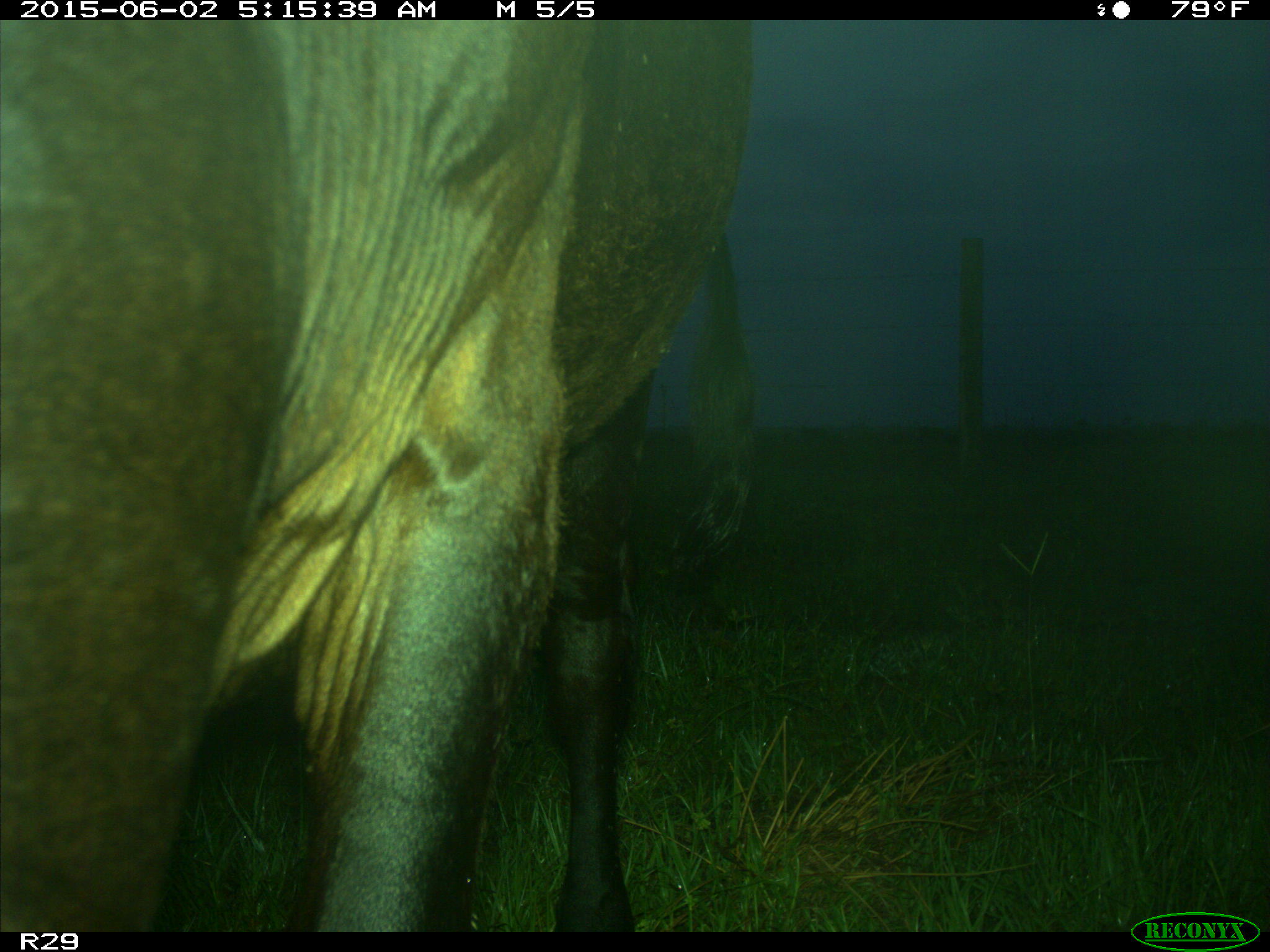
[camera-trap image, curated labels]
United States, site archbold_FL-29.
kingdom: Animalia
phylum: Chordata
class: Mammalia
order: Artiodactyla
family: Bovidae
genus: Bos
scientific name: Bos taurus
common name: domestic cow